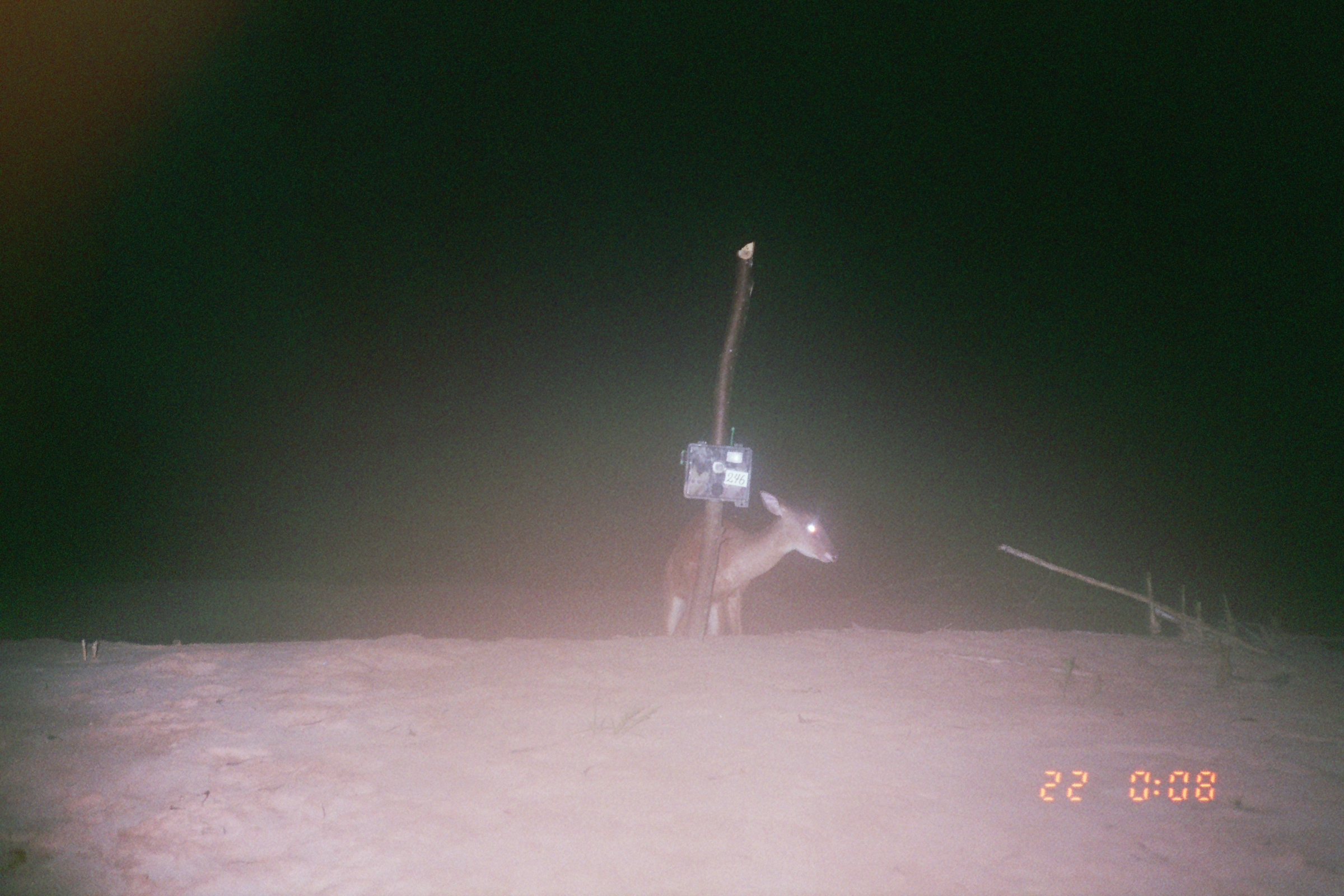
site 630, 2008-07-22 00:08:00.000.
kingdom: Animalia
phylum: Chordata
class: Mammalia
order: Artiodactyla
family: Cervidae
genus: Mazama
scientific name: Mazama americana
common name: red brocket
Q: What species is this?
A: Mazama americana (red brocket).